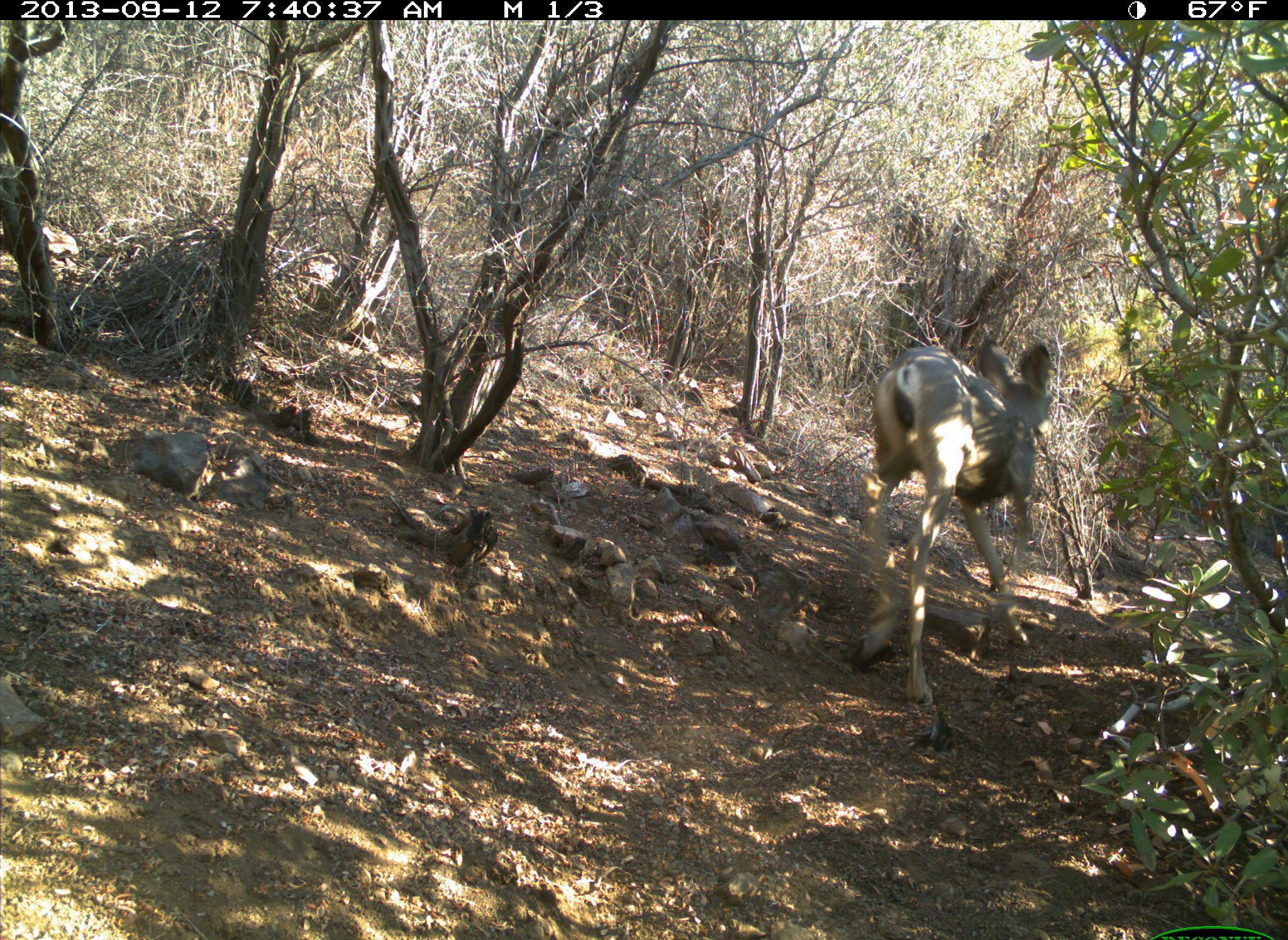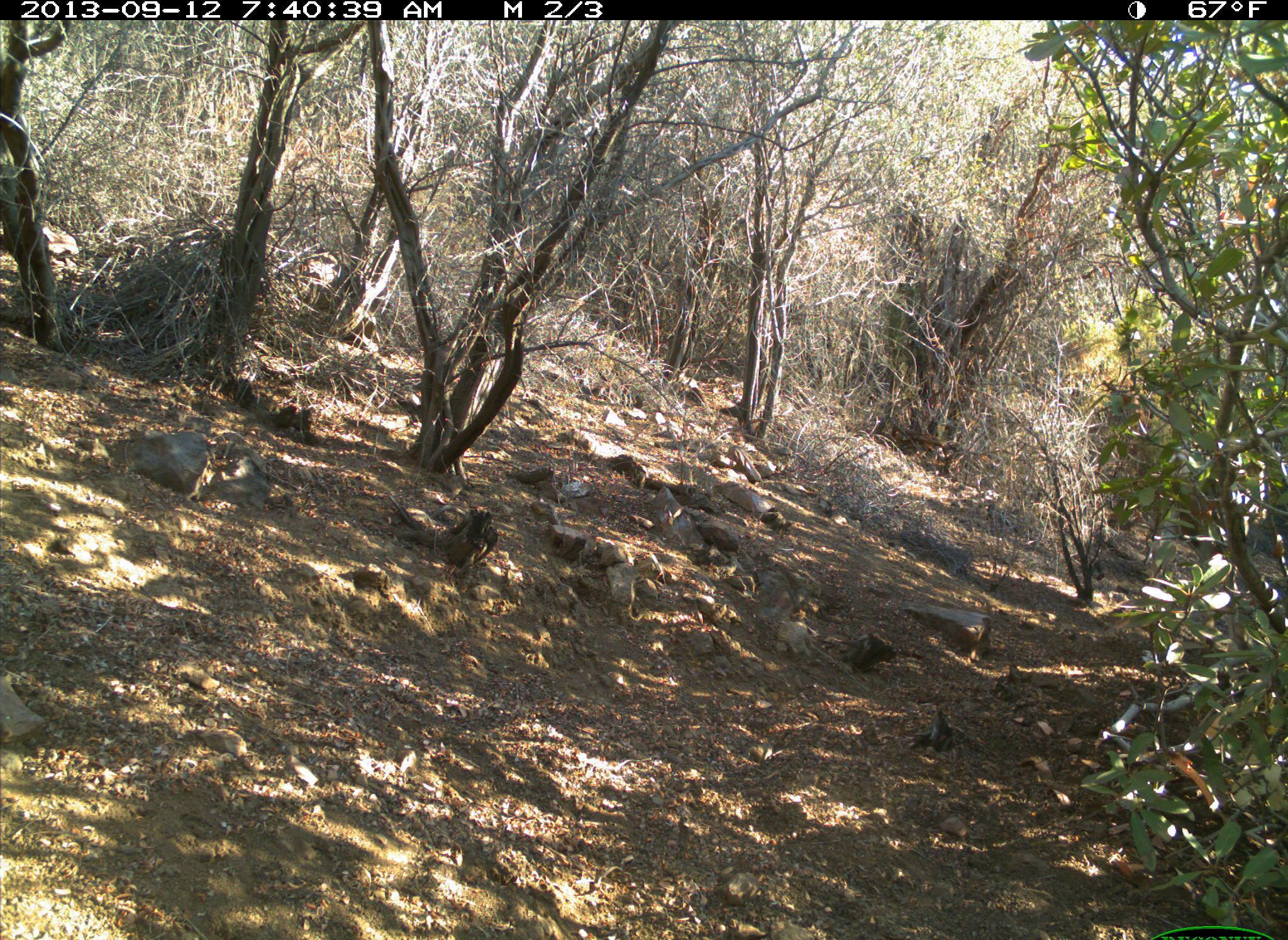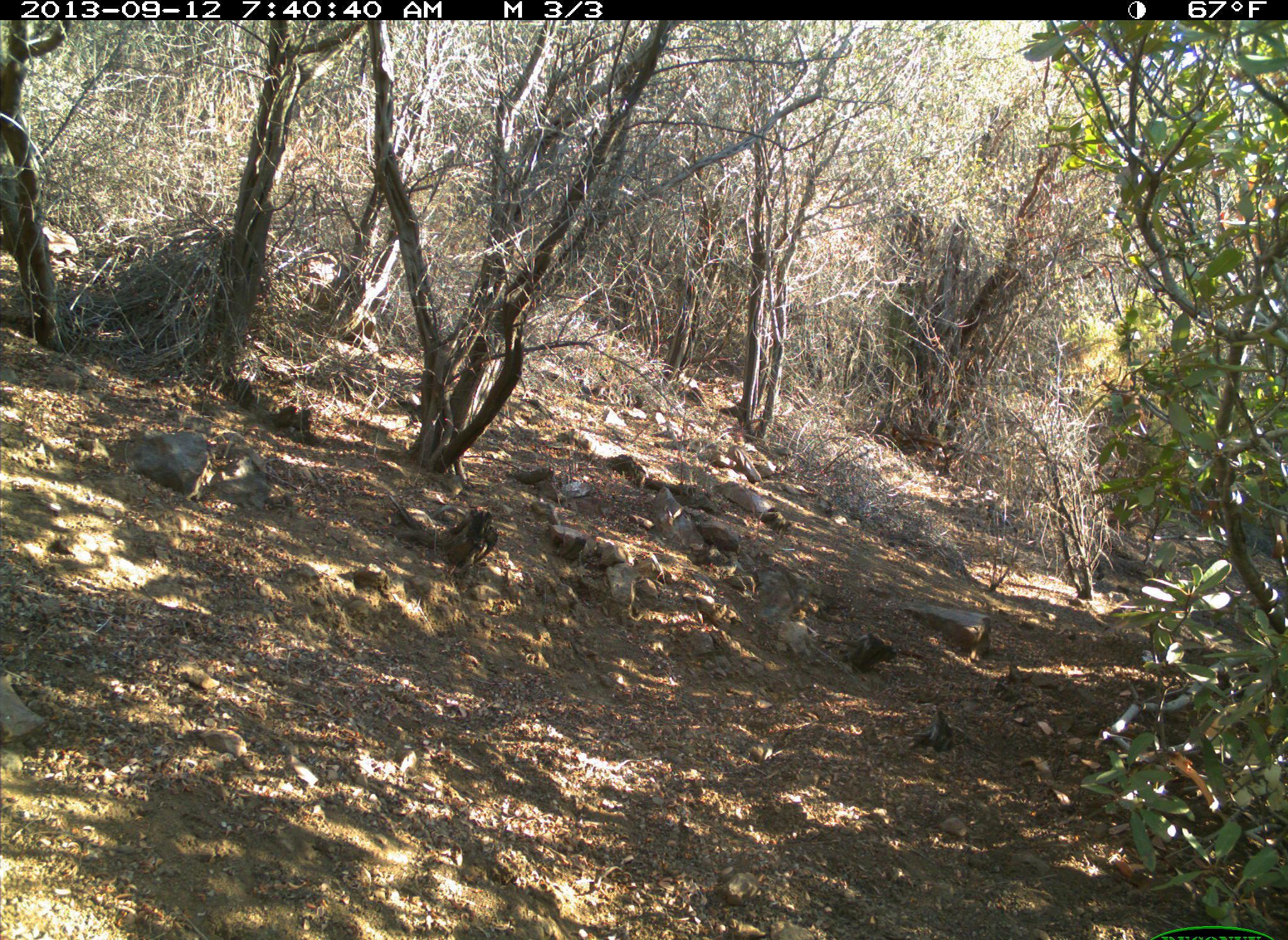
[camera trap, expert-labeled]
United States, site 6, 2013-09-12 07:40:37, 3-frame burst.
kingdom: Animalia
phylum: Chordata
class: Mammalia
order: Artiodactyla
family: Cervidae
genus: Odocoileus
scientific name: Odocoileus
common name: deer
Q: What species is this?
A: Deer (Odocoileus).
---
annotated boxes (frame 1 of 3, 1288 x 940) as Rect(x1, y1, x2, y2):
deer: Rect(852, 333, 1057, 730)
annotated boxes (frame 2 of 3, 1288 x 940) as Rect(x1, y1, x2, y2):
deer: Rect(1162, 456, 1265, 557)